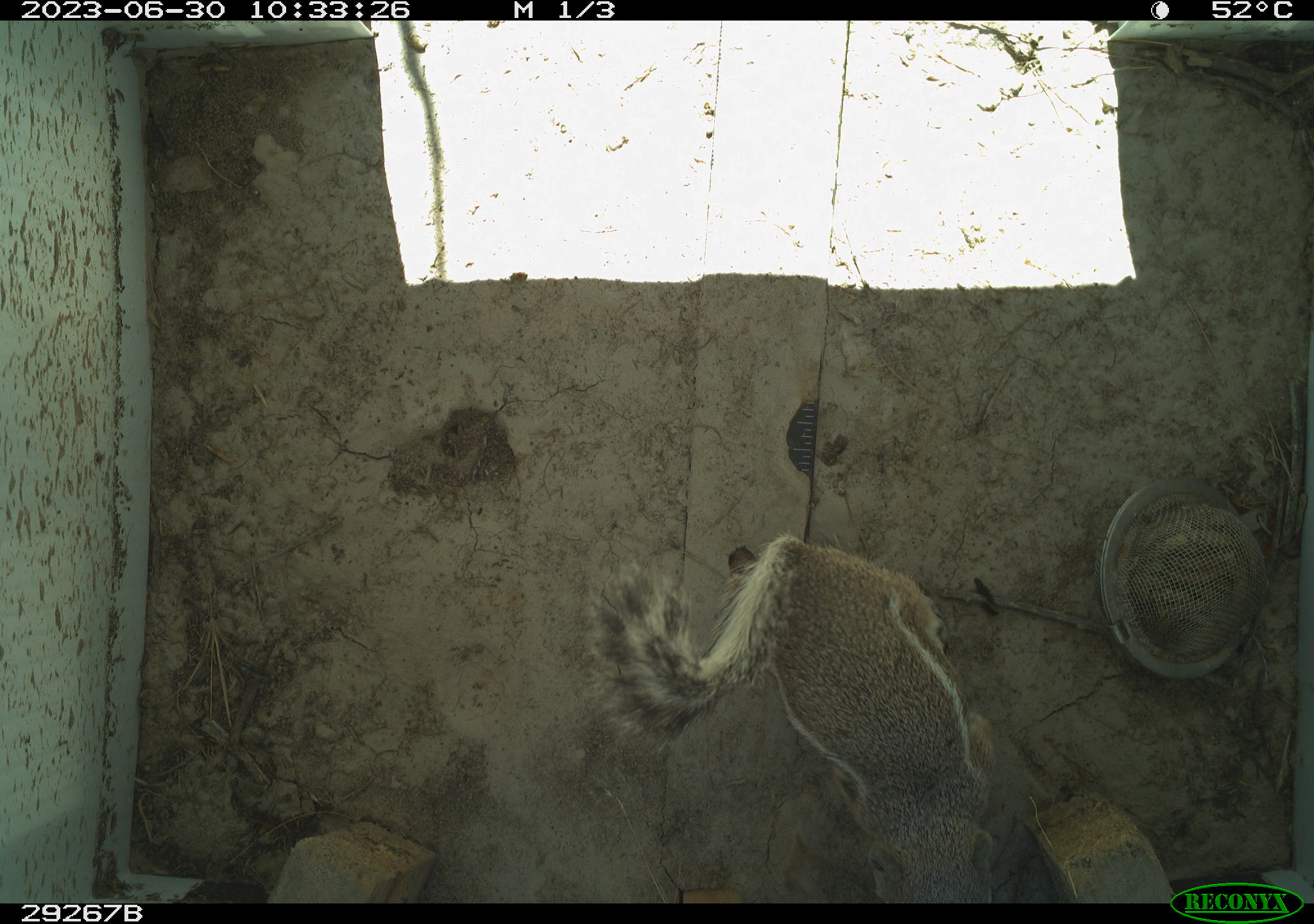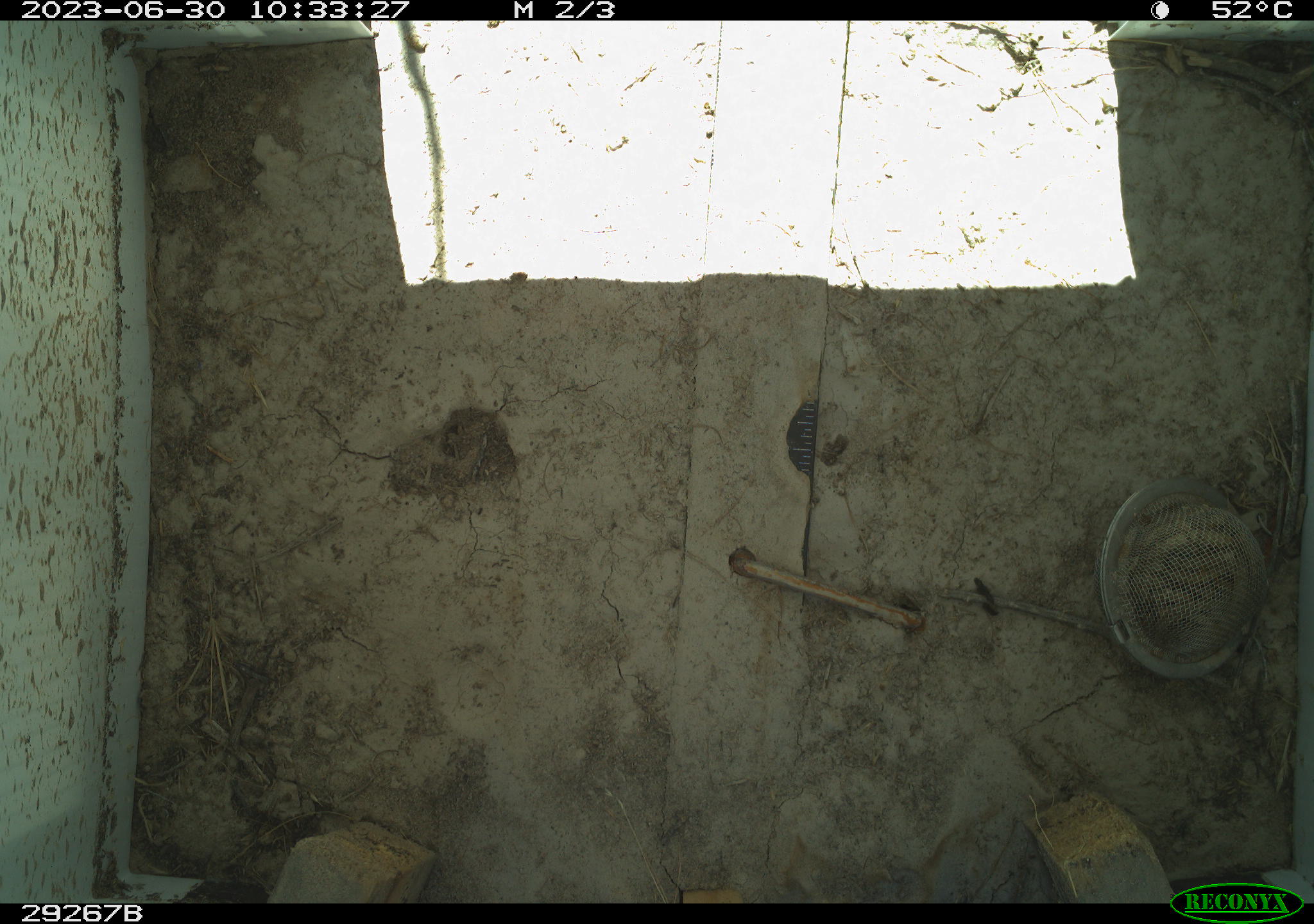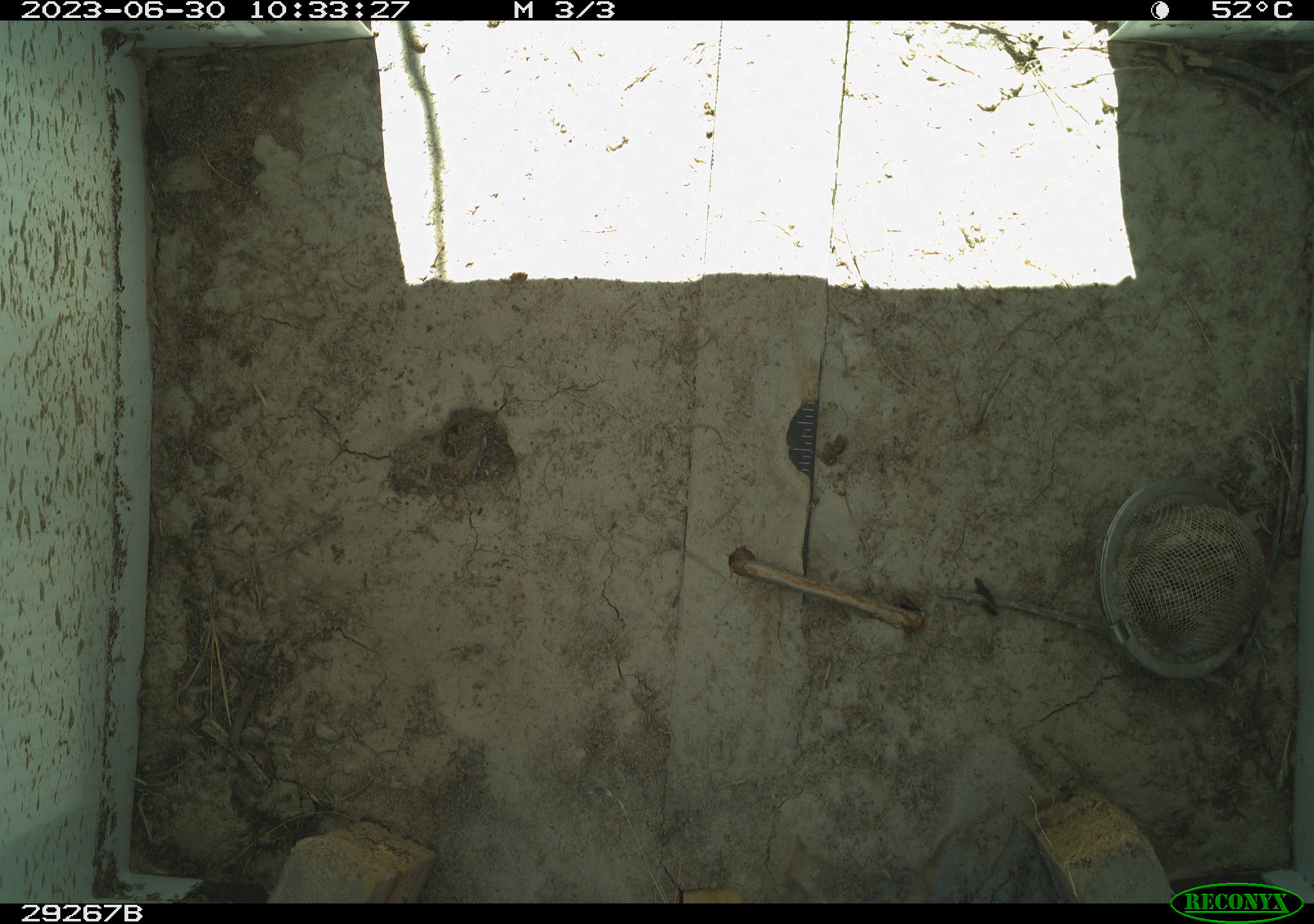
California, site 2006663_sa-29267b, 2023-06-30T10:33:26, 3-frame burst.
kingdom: Animalia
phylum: Chordata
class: Mammalia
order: Rodentia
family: Sciuridae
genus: Ammospermophilus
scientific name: Ammospermophilus leucurus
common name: white-tailed antelope squirrel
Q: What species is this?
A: White-tailed antelope squirrel (Ammospermophilus leucurus).